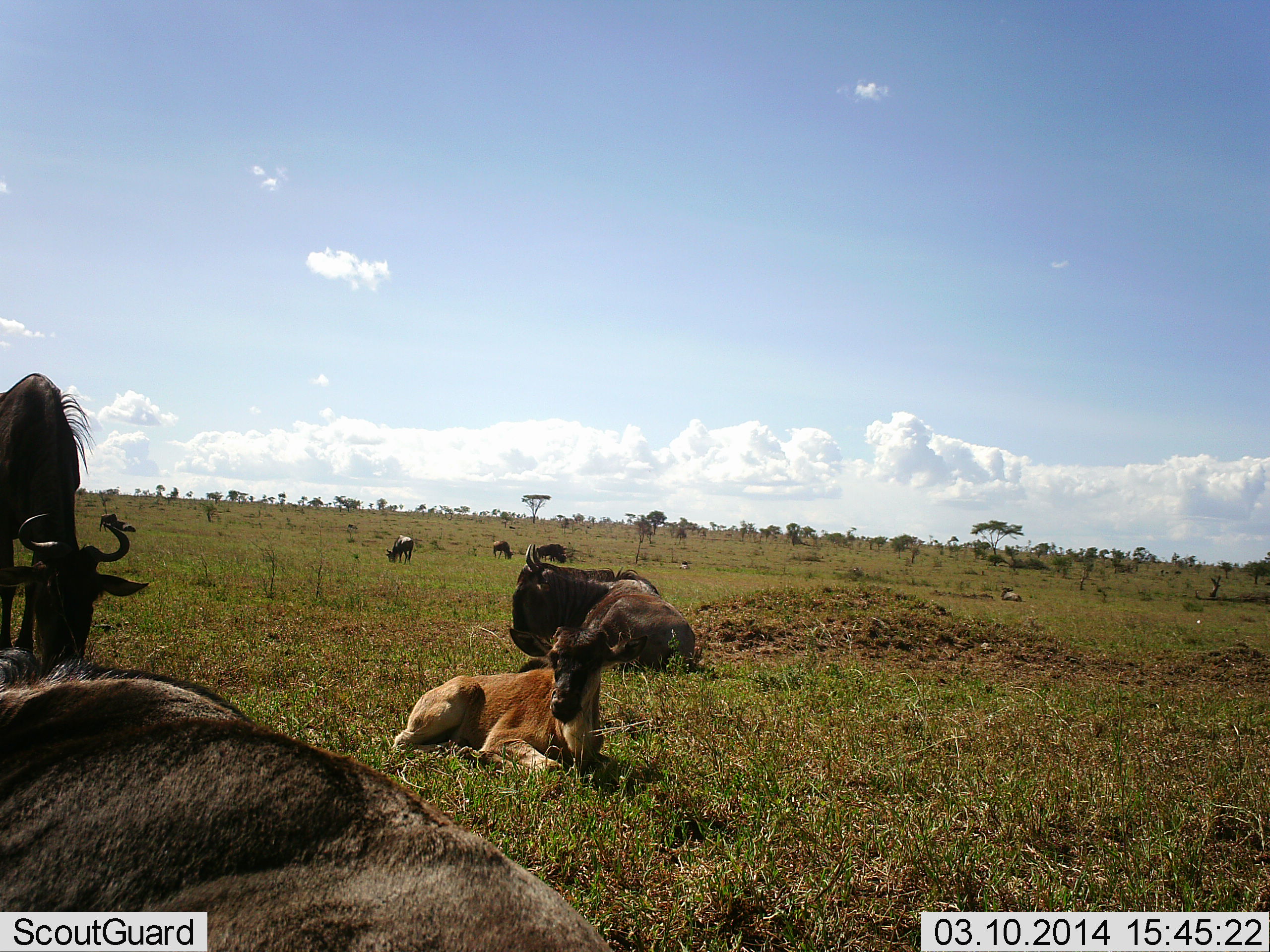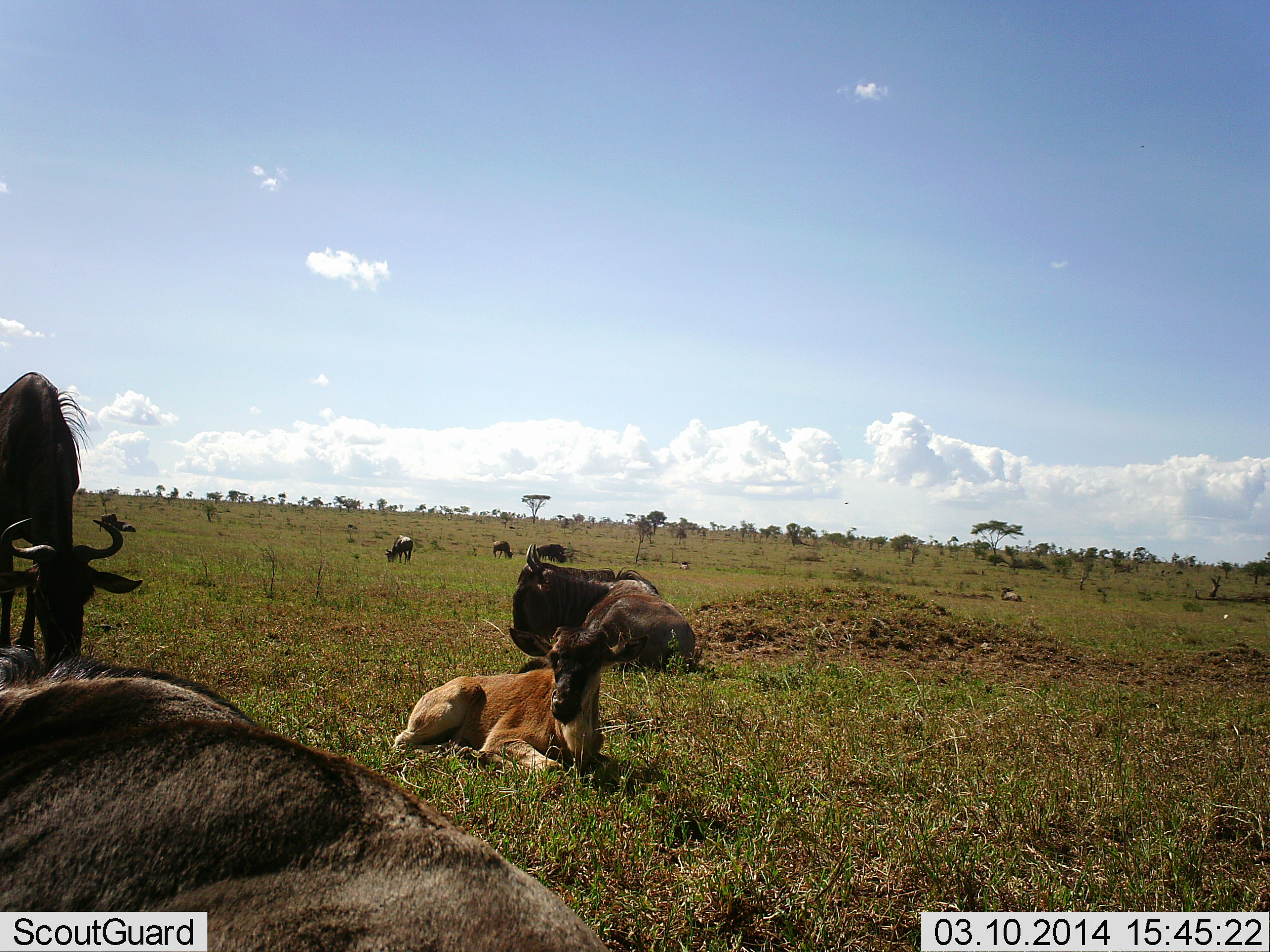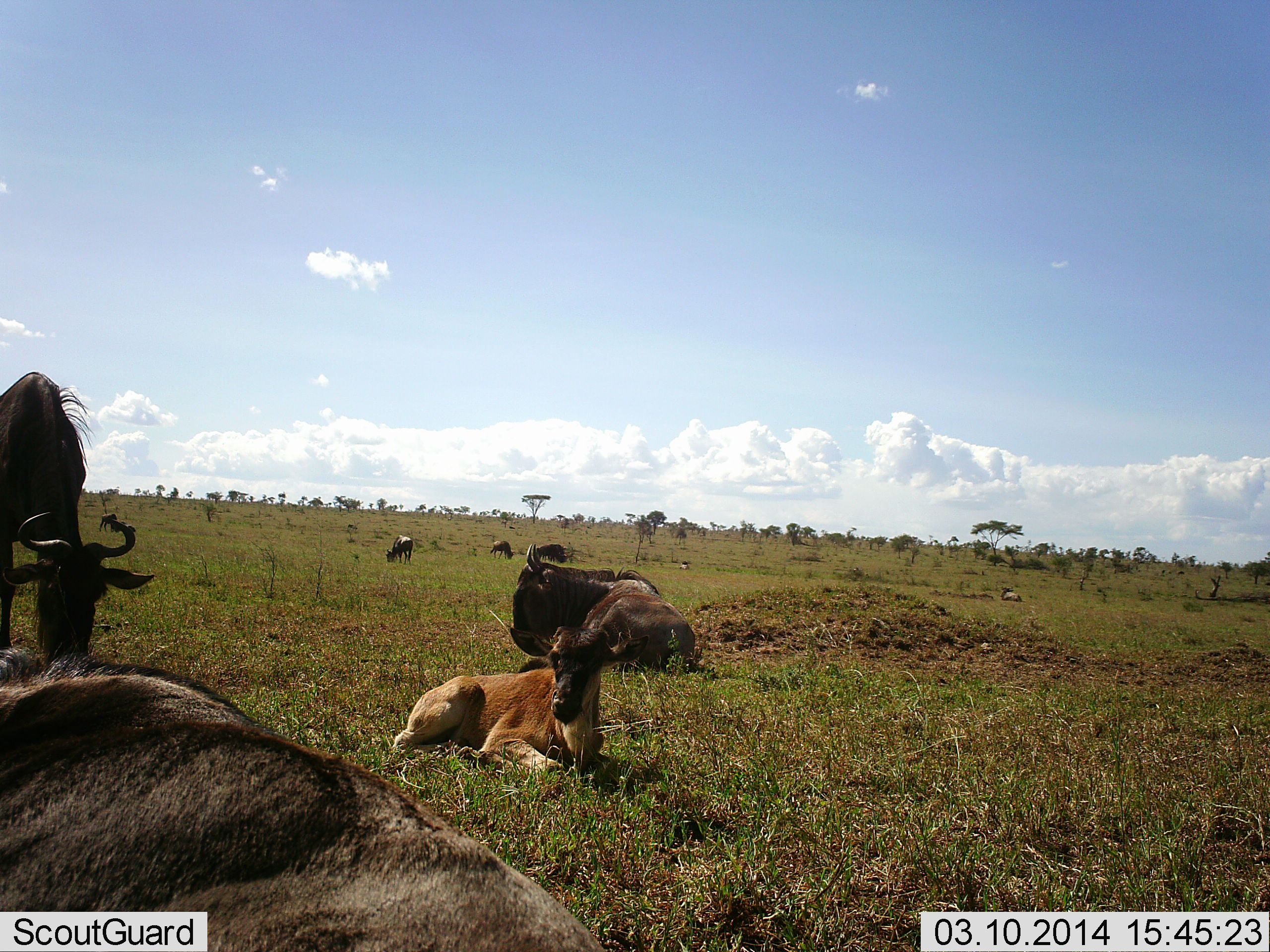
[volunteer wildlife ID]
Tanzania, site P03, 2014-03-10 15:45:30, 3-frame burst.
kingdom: Animalia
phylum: Chordata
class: Mammalia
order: Artiodactyla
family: Bovidae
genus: Connochaetes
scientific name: Connochaetes taurinus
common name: blue wildebeest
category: wildebeest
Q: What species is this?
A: Wildebeest (blue wildebeest) (Connochaetes taurinus).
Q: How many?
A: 7.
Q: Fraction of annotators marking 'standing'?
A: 50%.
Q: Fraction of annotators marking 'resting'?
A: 96%.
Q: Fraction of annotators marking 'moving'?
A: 11%.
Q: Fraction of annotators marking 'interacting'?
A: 7%.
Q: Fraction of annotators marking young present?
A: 69%.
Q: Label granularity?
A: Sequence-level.